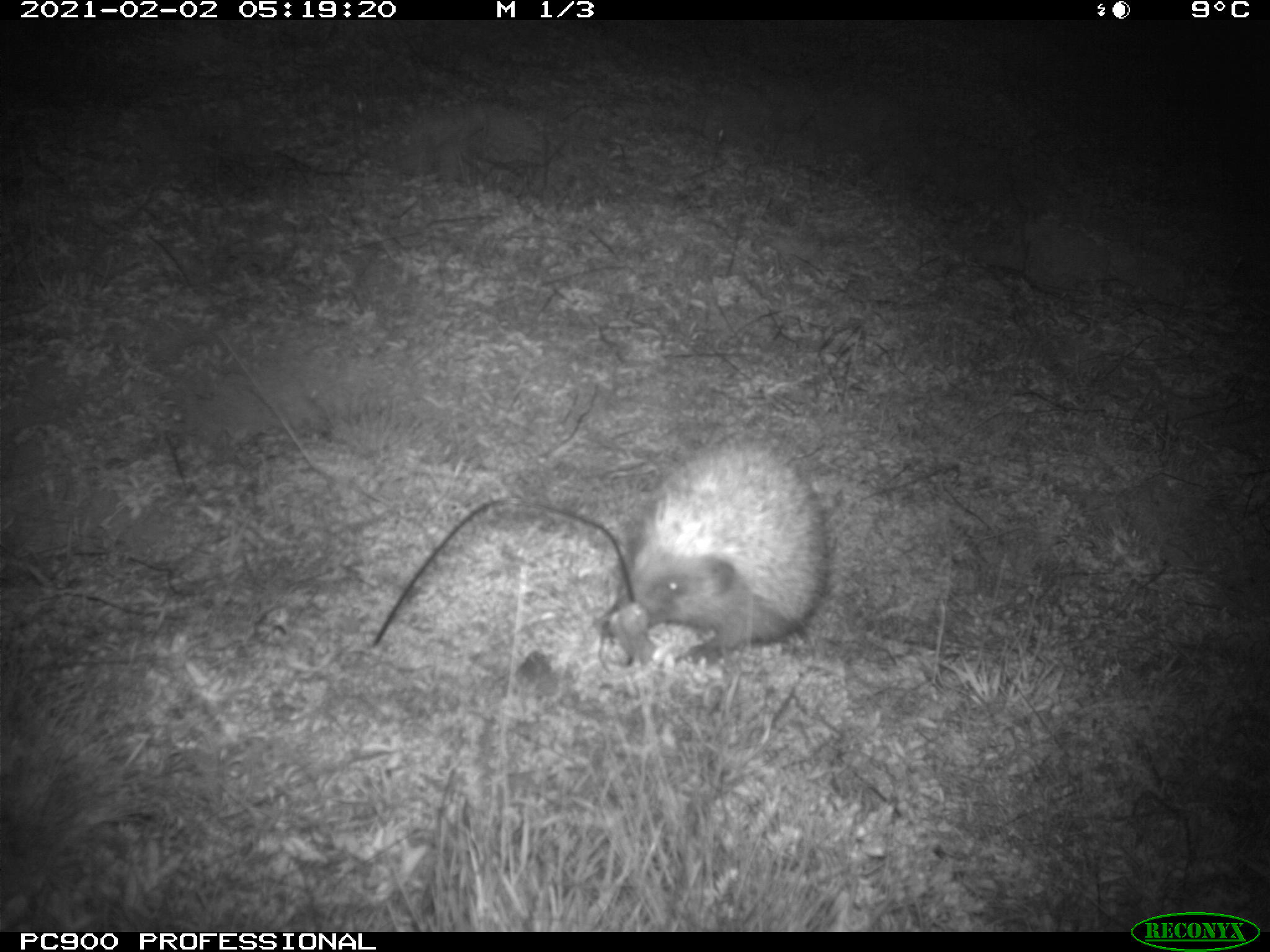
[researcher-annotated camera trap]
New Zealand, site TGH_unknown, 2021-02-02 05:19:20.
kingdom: Animalia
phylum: Chordata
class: Mammalia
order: Eulipotyphla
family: Erinaceidae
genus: Erinaceus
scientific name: Erinaceus europaeus europaeus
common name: european hedgehog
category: hedgehog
Hedgehog (european hedgehog) (Erinaceus europaeus europaeus).